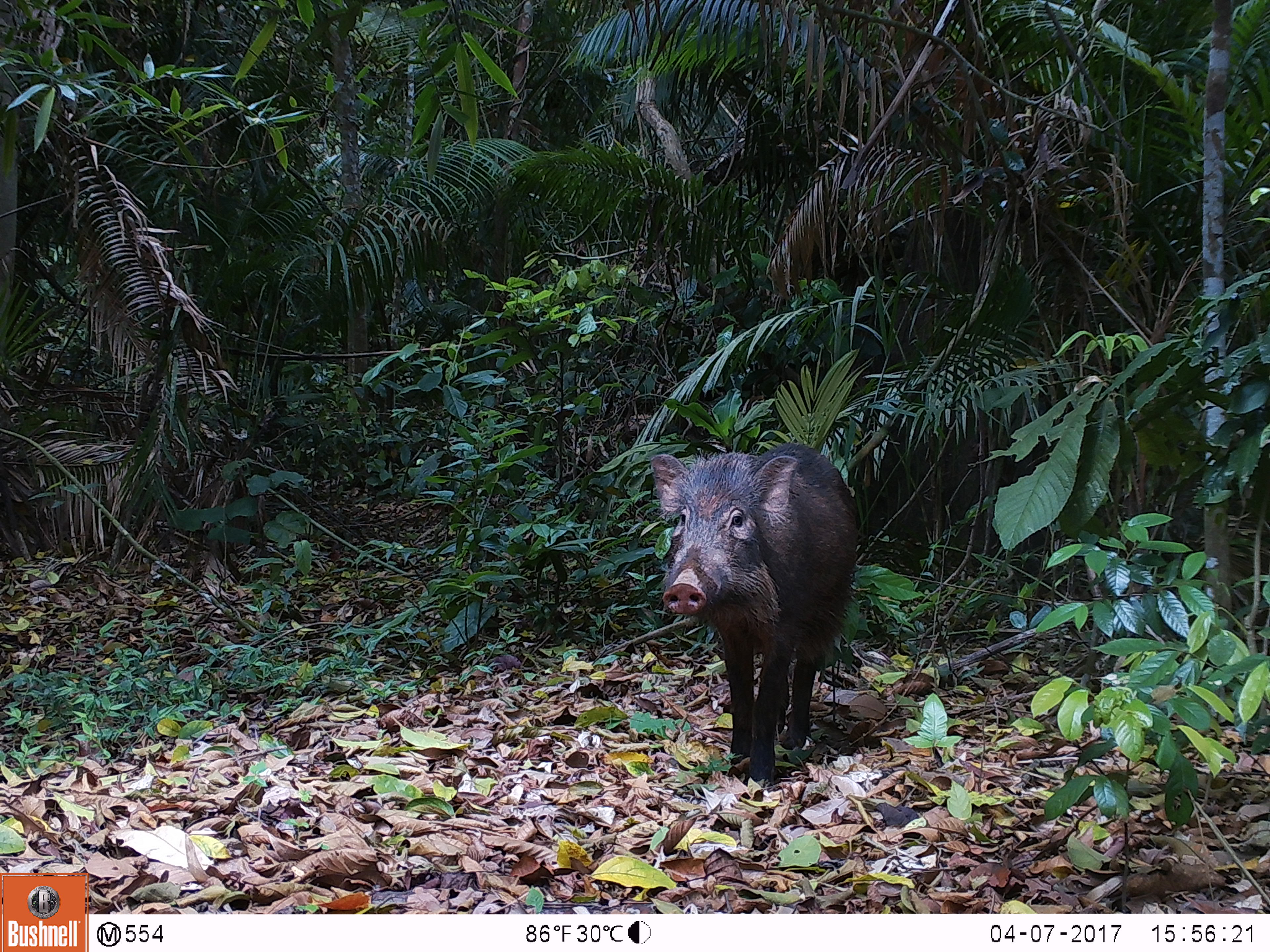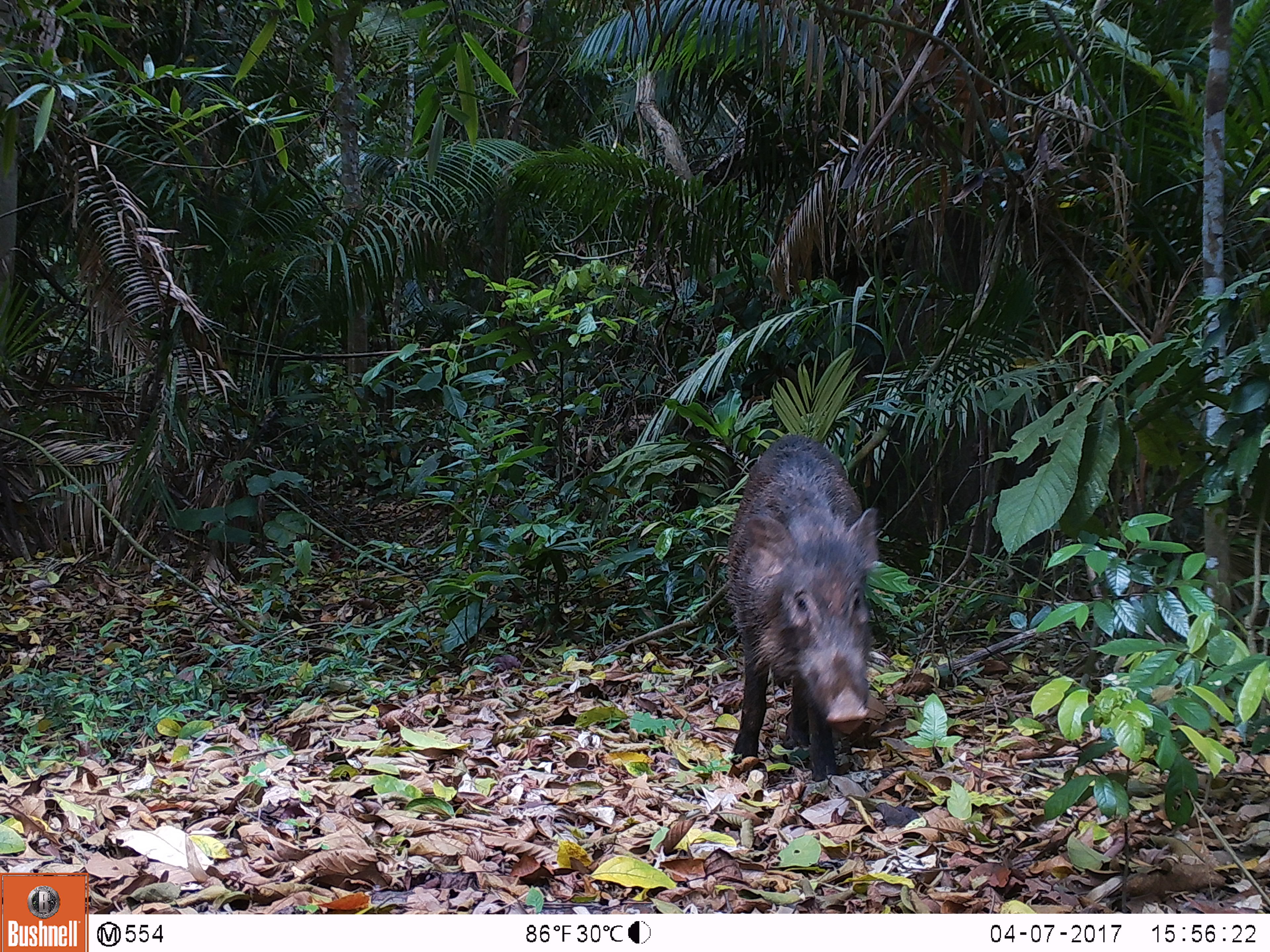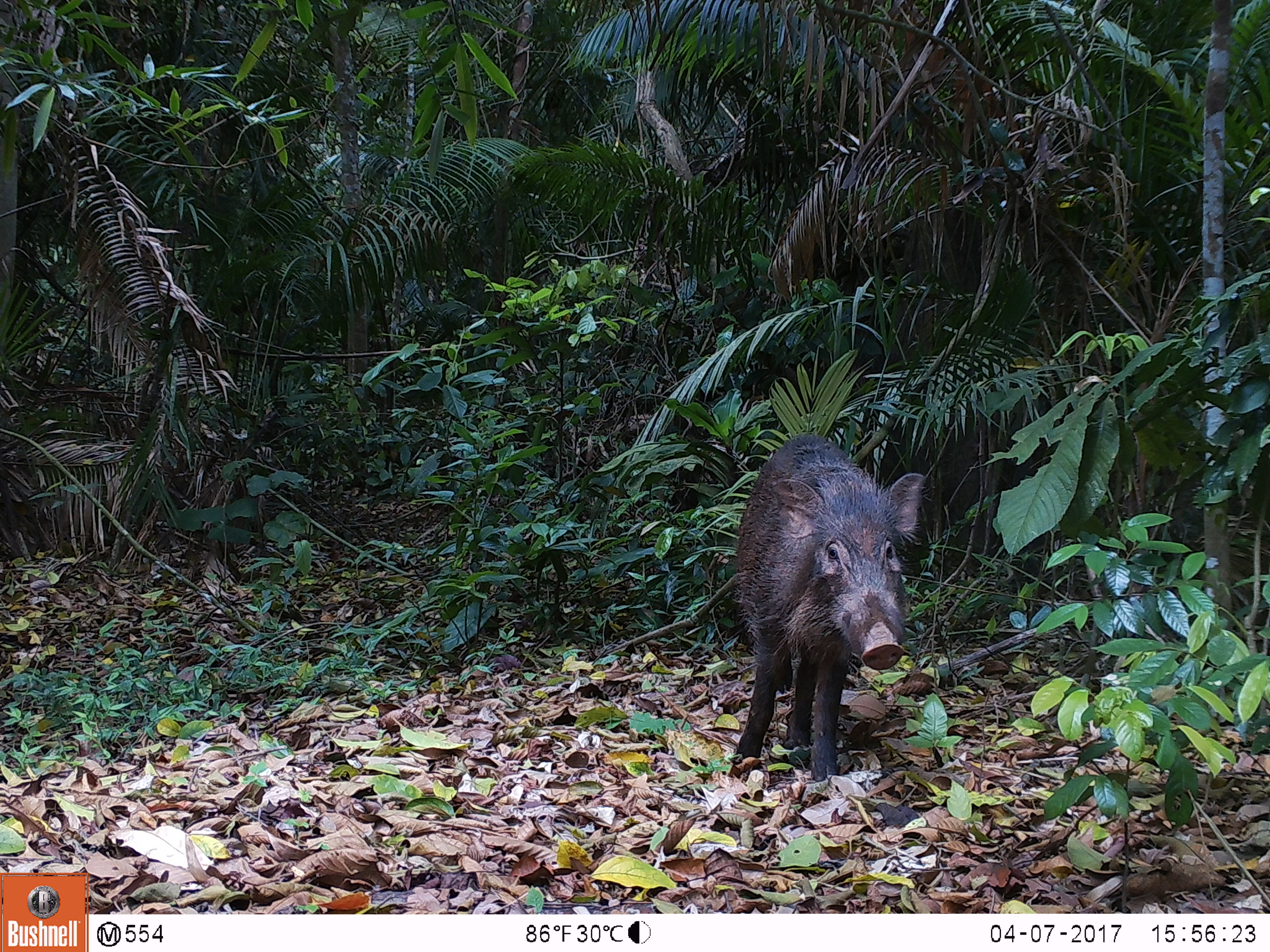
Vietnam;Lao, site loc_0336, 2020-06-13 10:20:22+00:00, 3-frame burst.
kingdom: Animalia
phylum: Chordata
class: Mammalia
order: Artiodactyla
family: Suidae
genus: Sus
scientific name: Sus scrofa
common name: eurasian wild pig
Eurasian wild pig (Sus scrofa). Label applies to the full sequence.